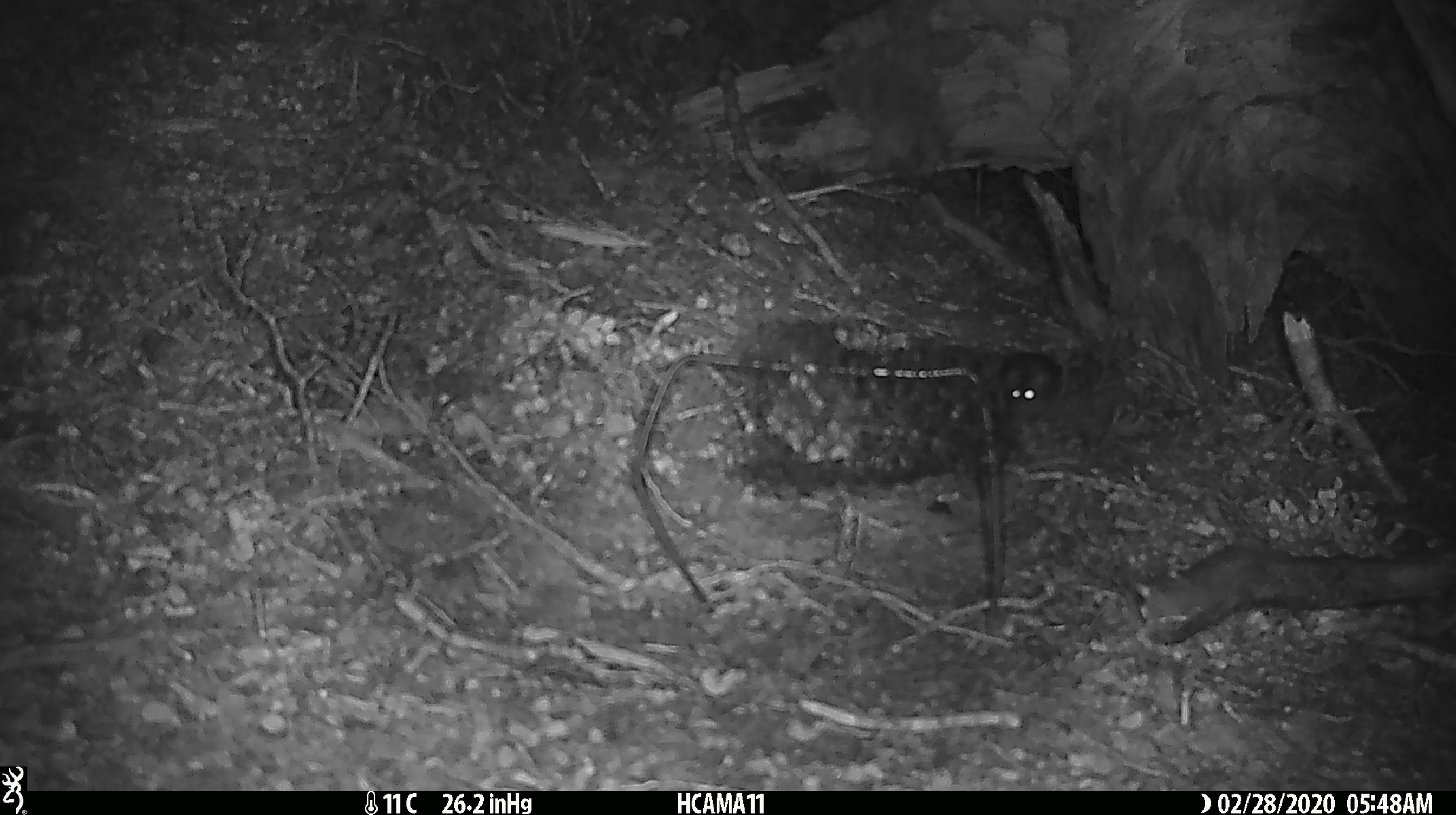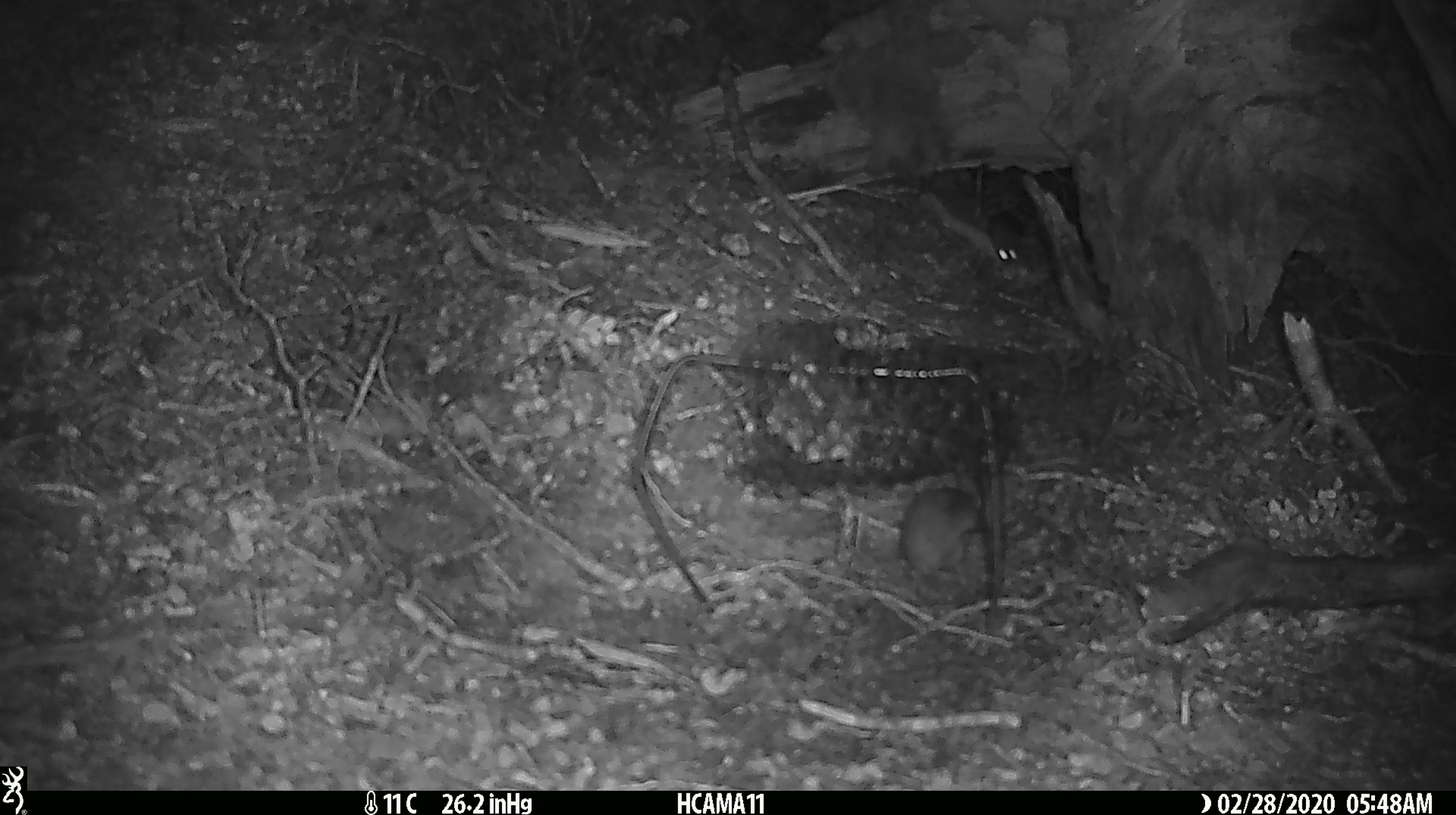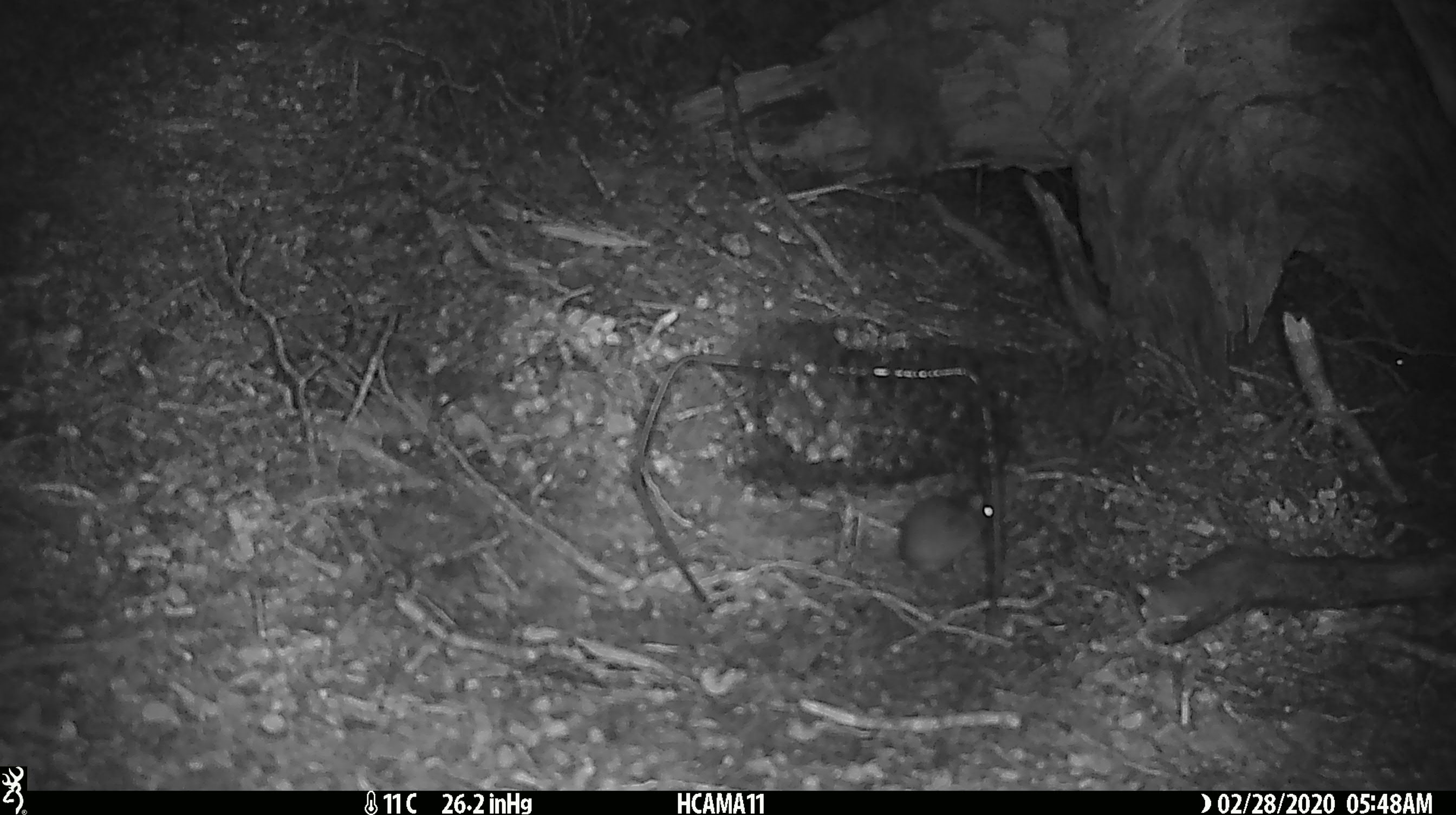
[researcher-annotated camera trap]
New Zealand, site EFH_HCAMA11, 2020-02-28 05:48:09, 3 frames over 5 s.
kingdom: Animalia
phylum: Chordata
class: Mammalia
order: Rodentia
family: Muridae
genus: Mus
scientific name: Mus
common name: mouse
Mouse (Mus).